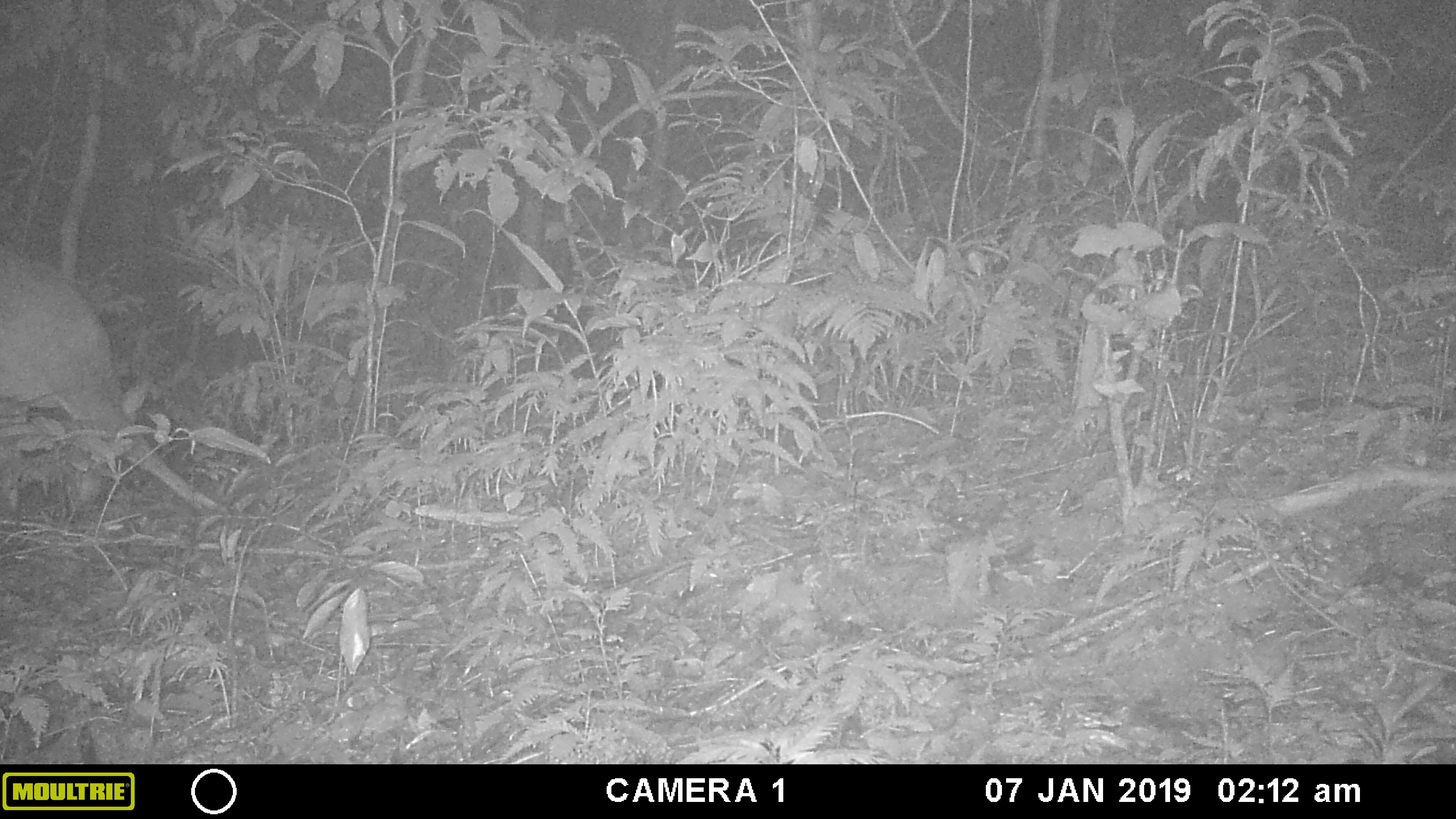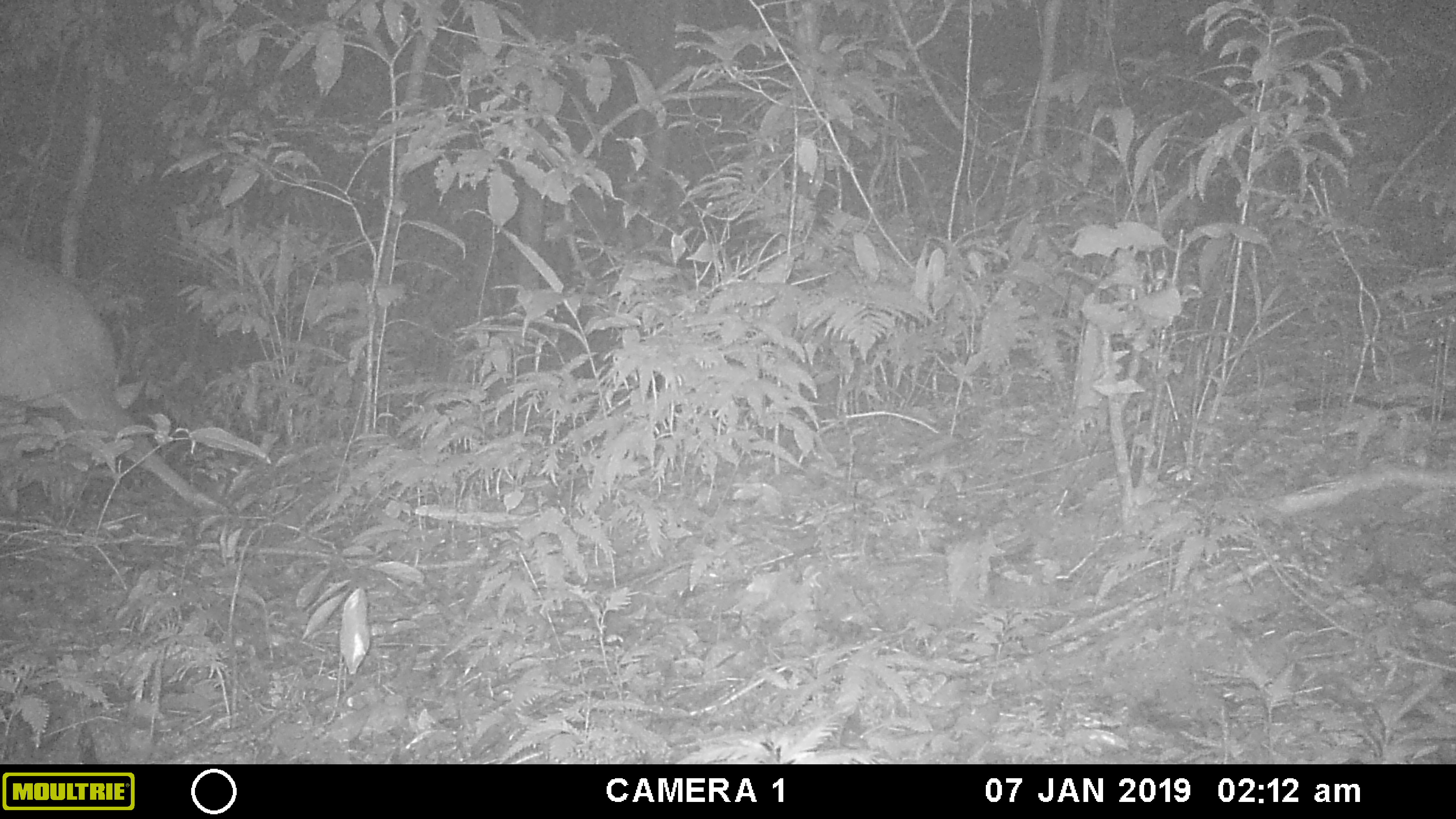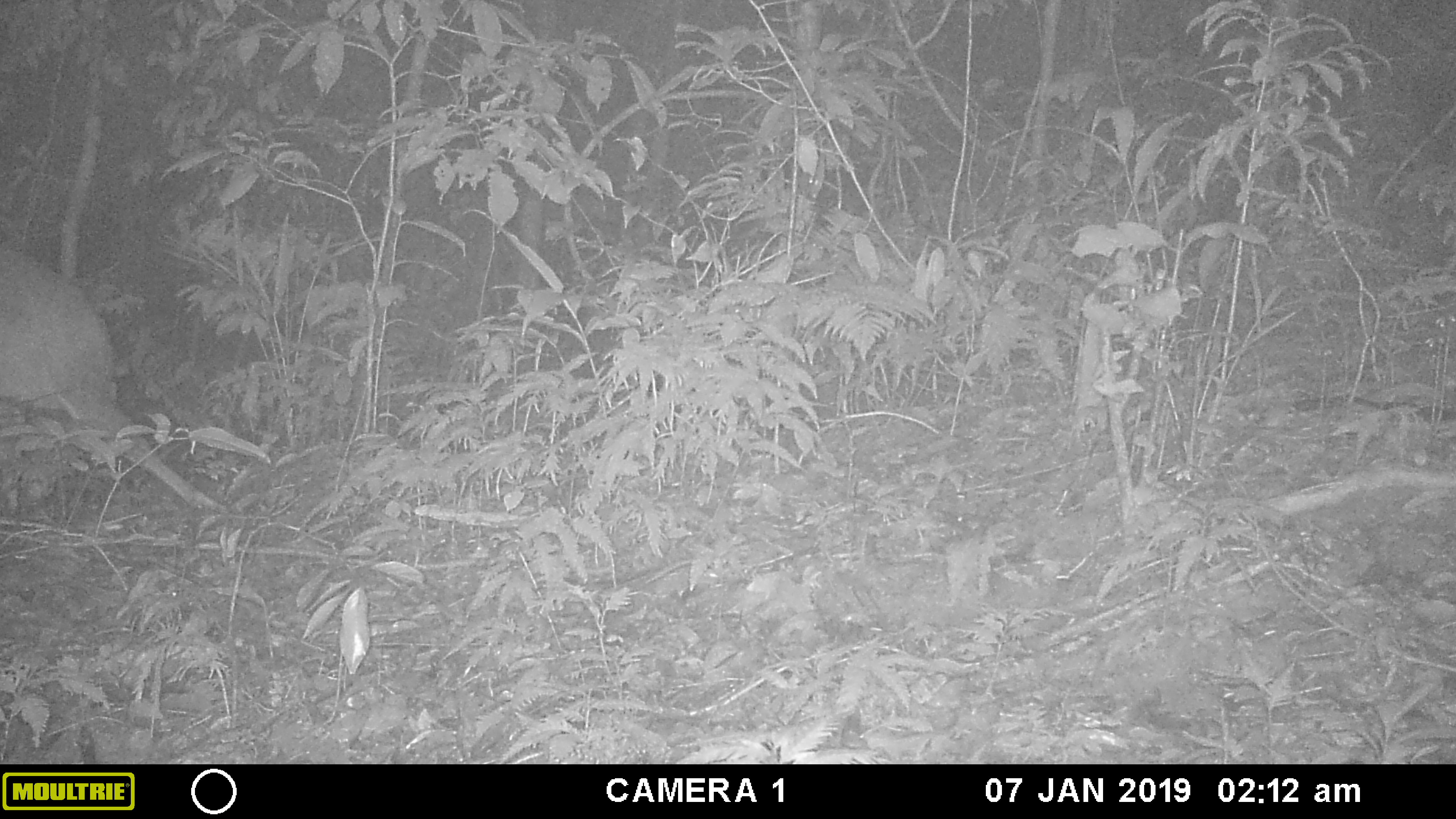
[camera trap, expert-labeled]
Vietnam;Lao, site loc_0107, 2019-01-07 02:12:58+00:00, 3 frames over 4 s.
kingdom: Animalia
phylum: Chordata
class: Mammalia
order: Artiodactyla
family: Cervidae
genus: Muntiacus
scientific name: Muntiacus vuquangensis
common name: large-antlered muntjac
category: large antlered muntjac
Large antlered muntjac (large-antlered muntjac) (Muntiacus vuquangensis). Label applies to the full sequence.